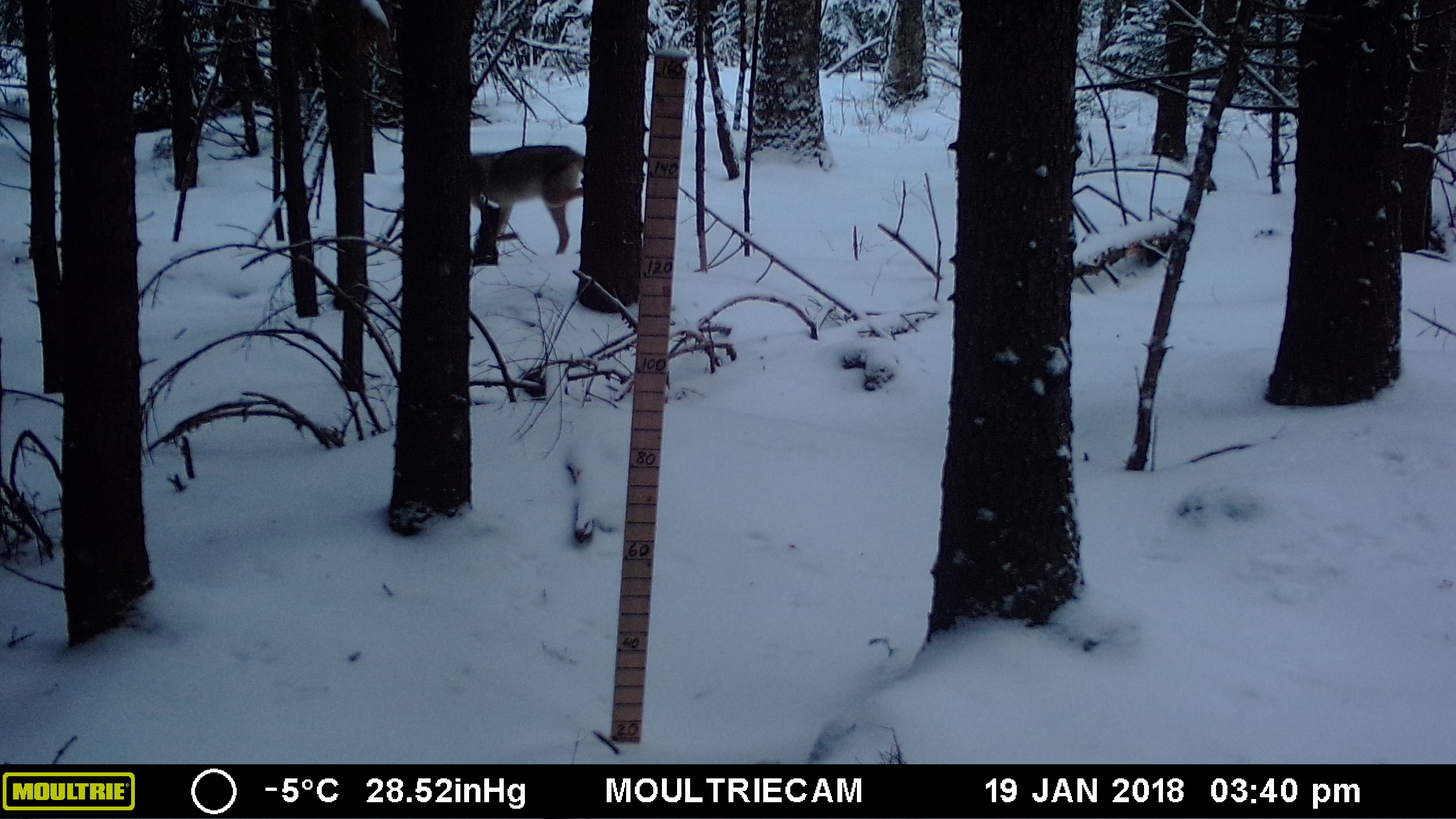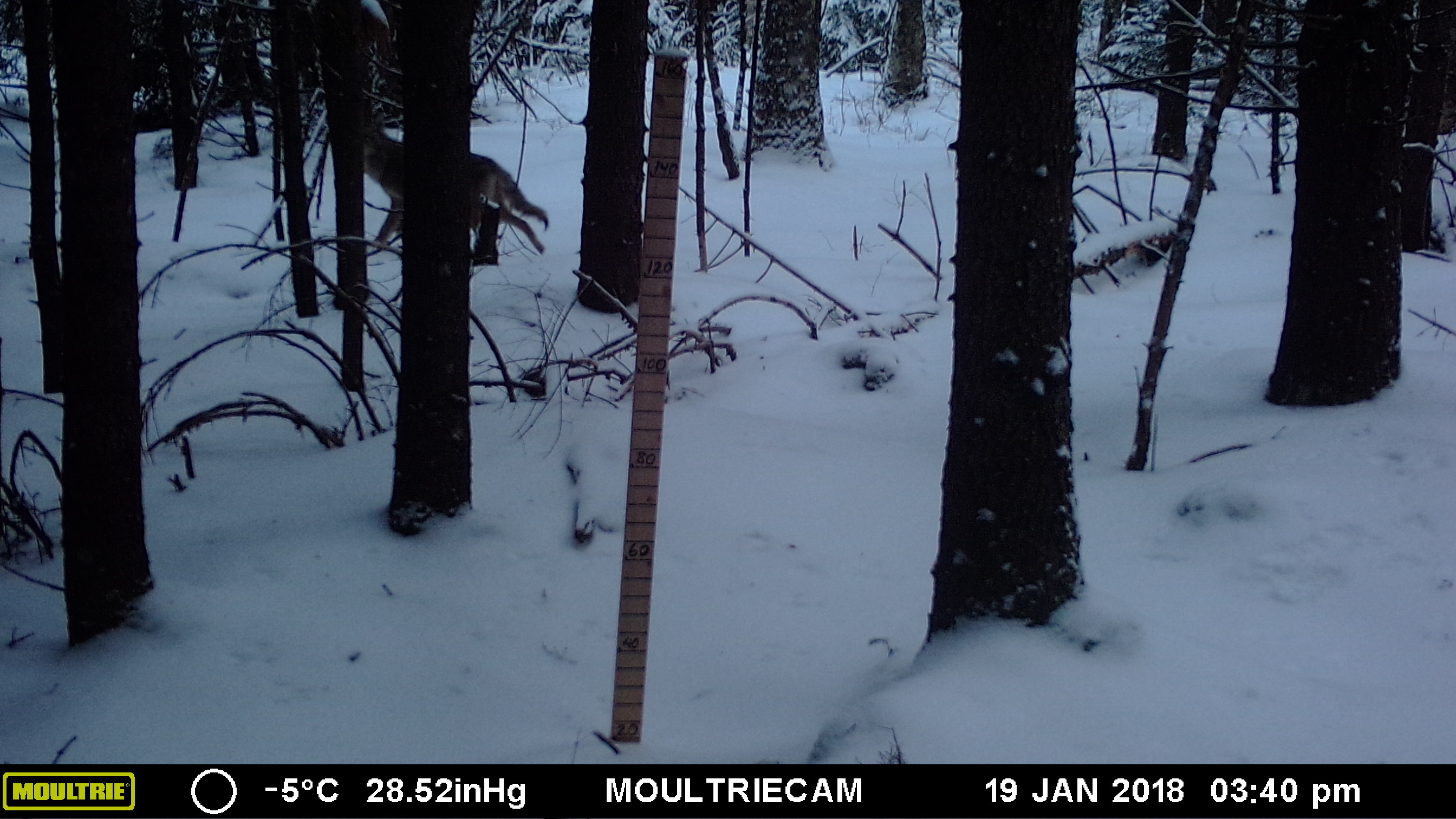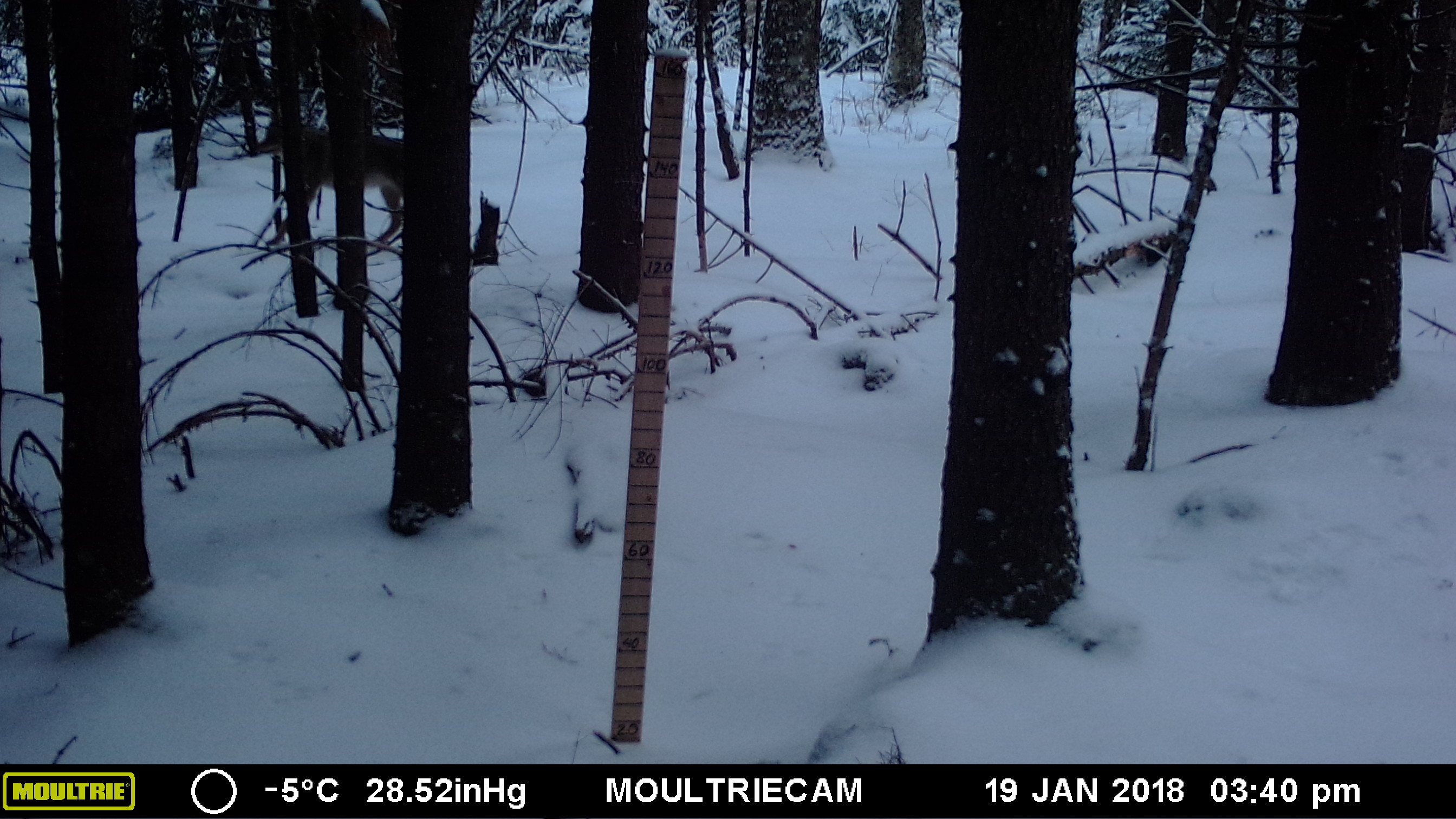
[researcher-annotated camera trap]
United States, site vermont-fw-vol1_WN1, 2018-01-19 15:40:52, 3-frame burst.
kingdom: Animalia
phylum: Chordata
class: Mammalia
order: Carnivora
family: Canidae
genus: Canis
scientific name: Canis latrans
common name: coyote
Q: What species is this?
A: Coyote (Canis latrans).